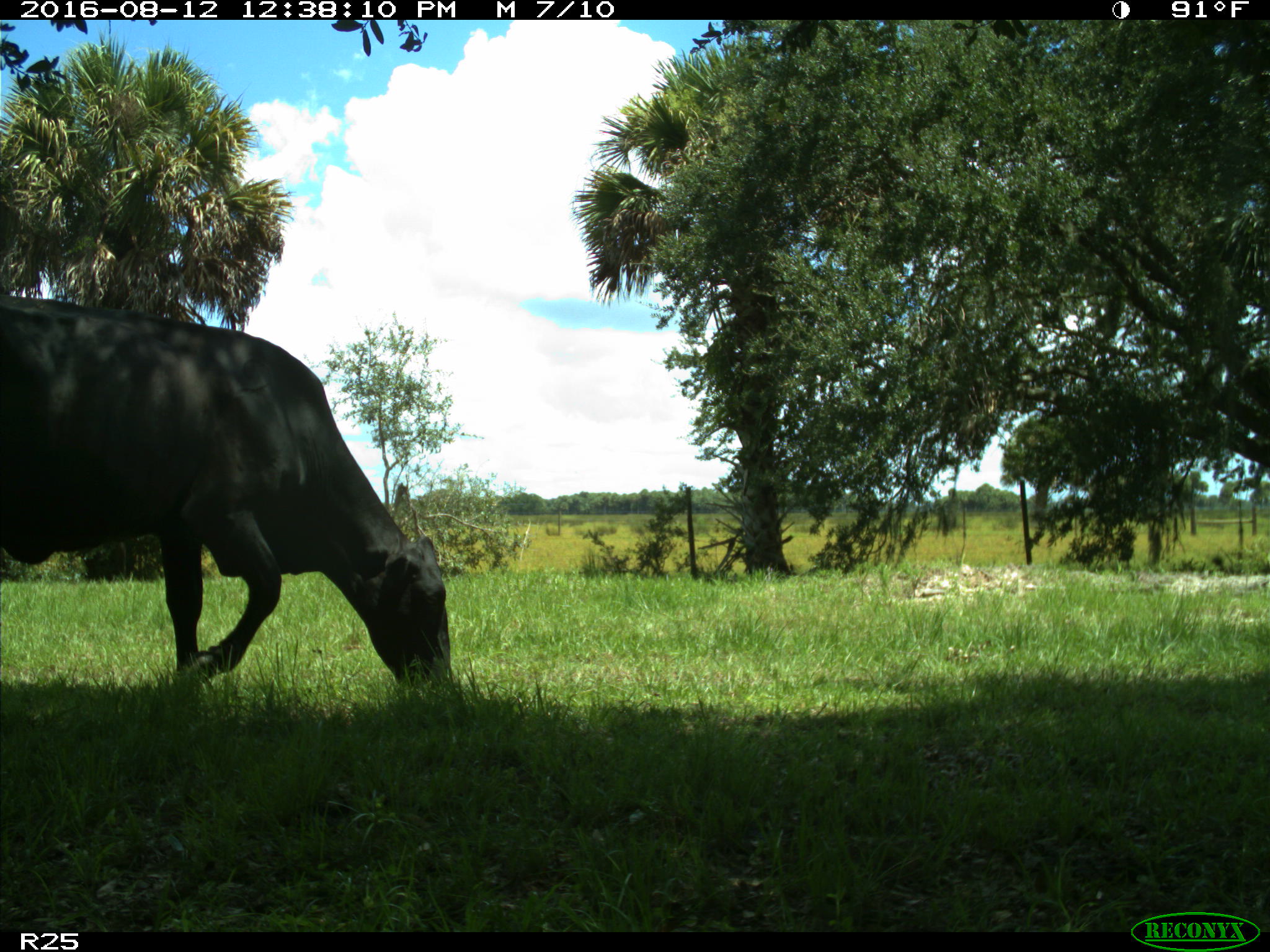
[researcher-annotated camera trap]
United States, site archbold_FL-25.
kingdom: Animalia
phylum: Chordata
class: Mammalia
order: Artiodactyla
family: Bovidae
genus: Bos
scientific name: Bos taurus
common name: domestic cow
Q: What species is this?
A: Bos taurus (domestic cow).